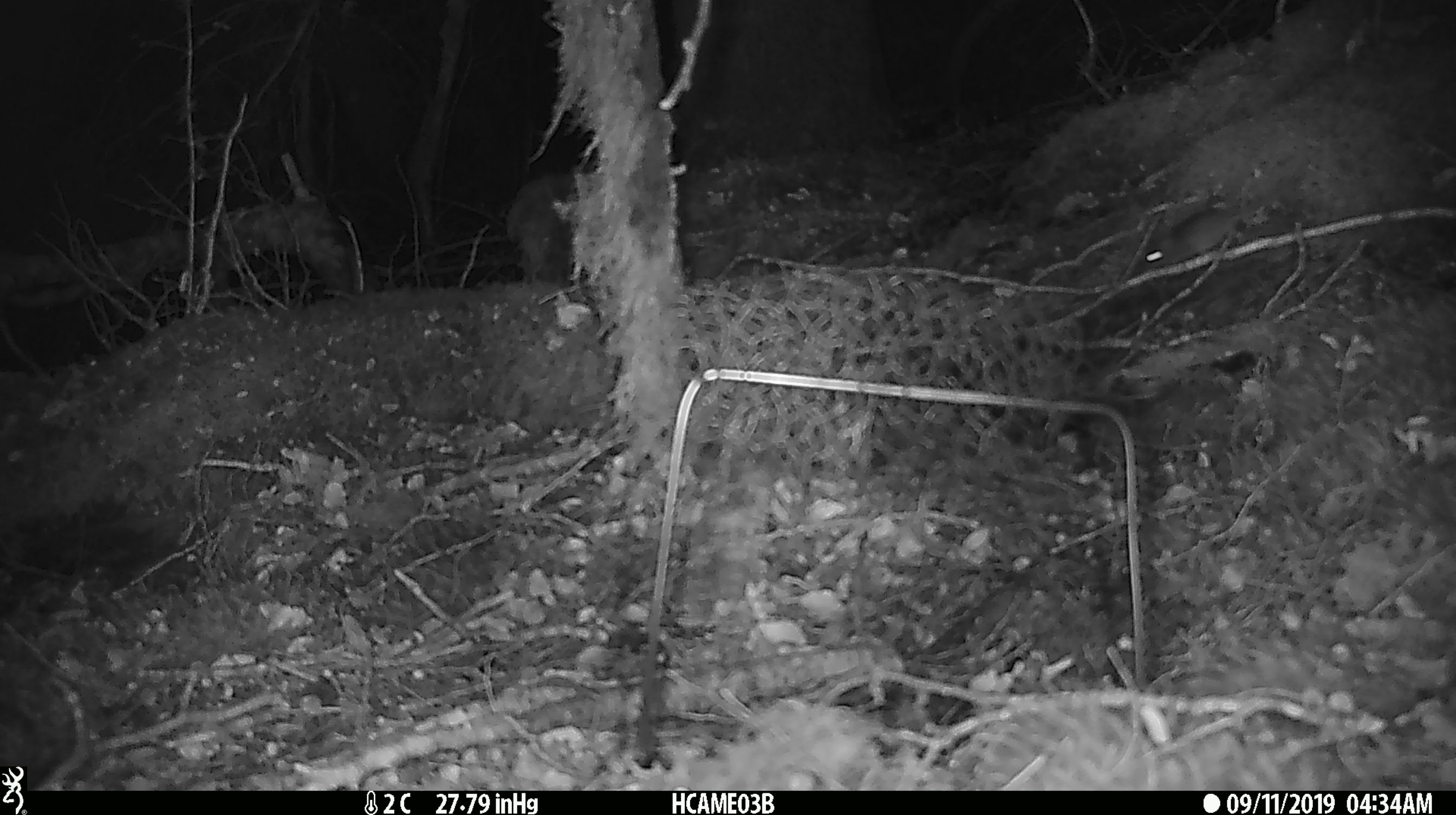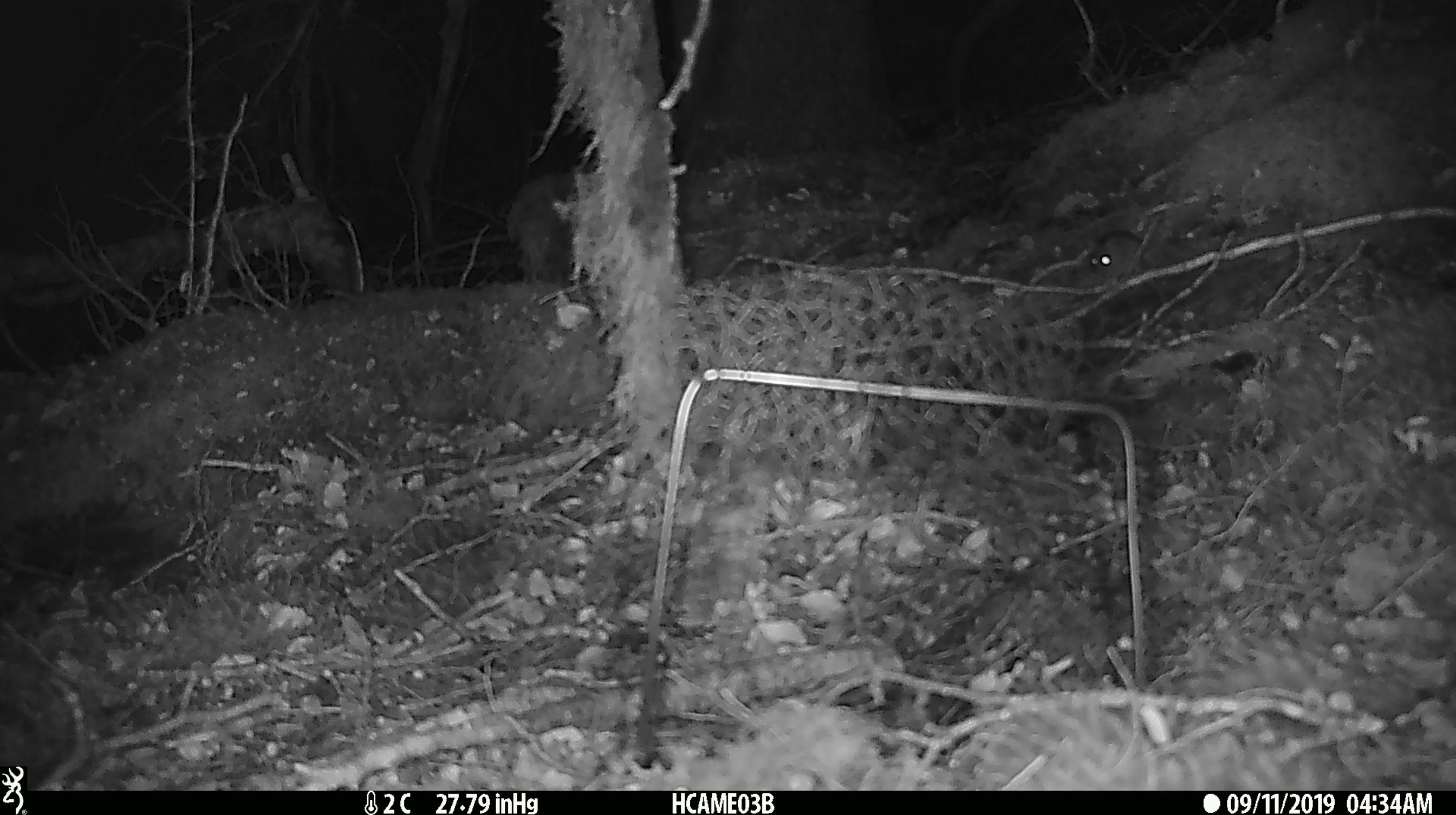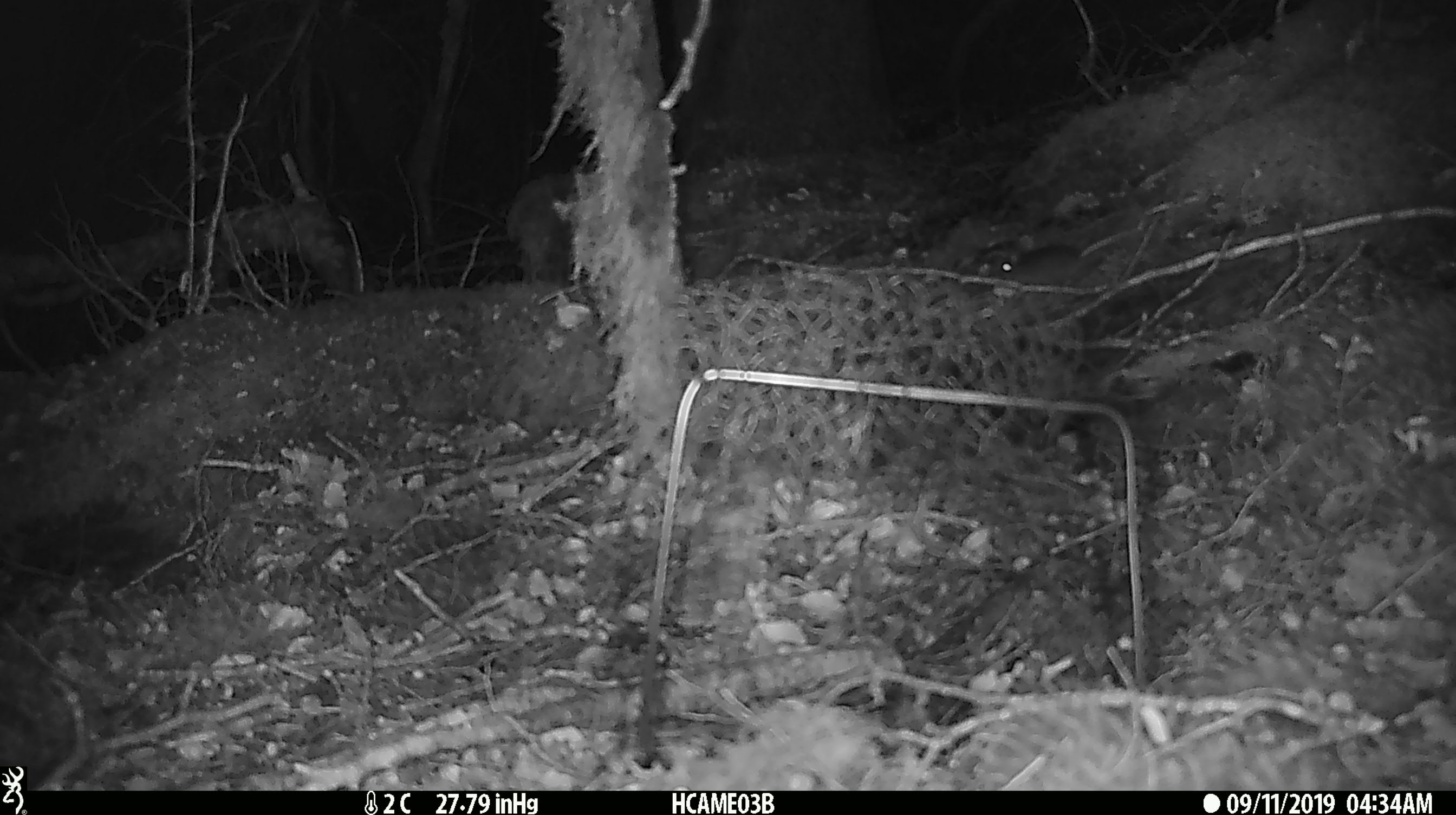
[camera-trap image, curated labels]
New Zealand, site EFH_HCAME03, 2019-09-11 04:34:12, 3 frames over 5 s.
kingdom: Animalia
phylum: Chordata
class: Mammalia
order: Rodentia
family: Muridae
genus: Mus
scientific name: Mus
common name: mouse